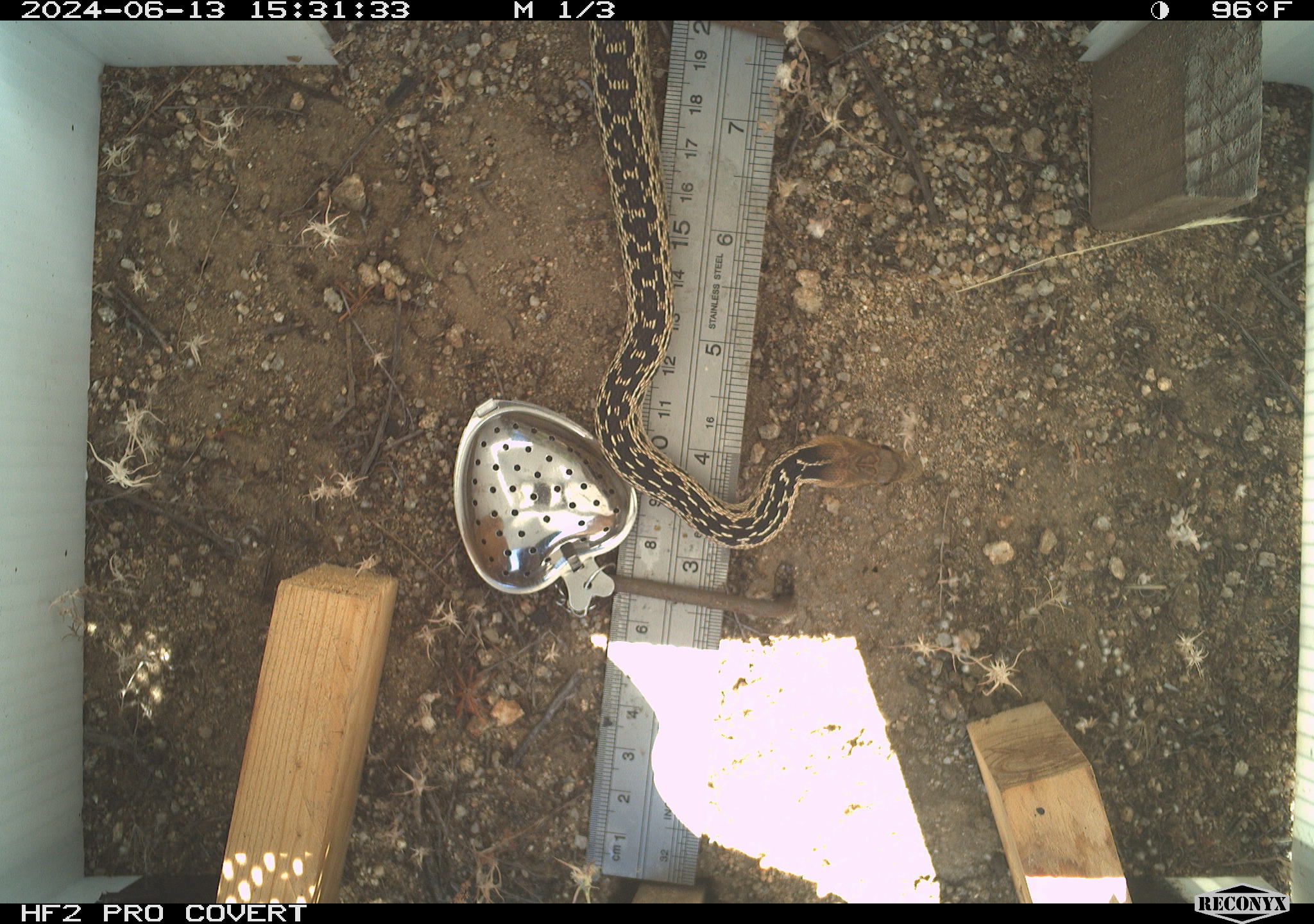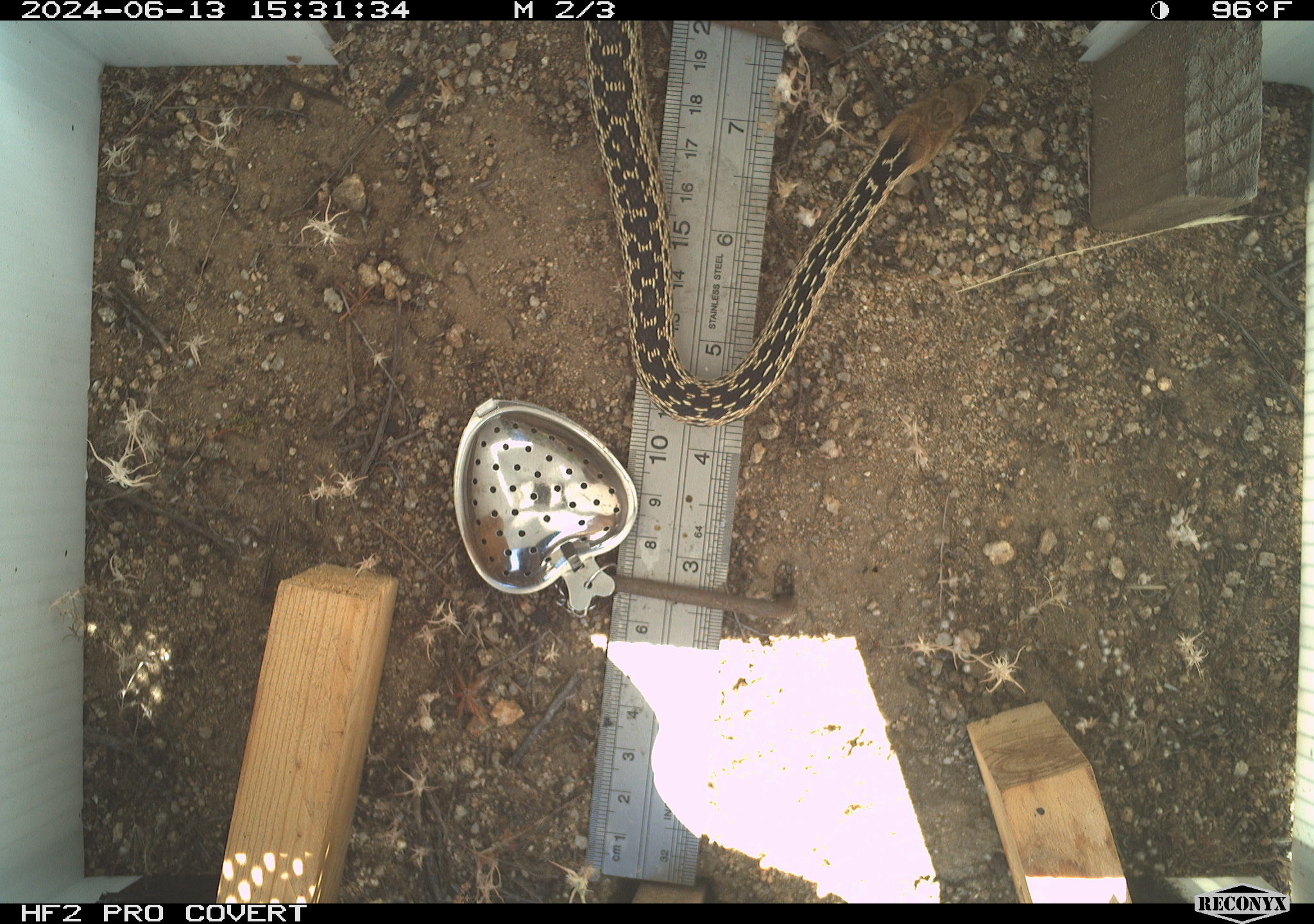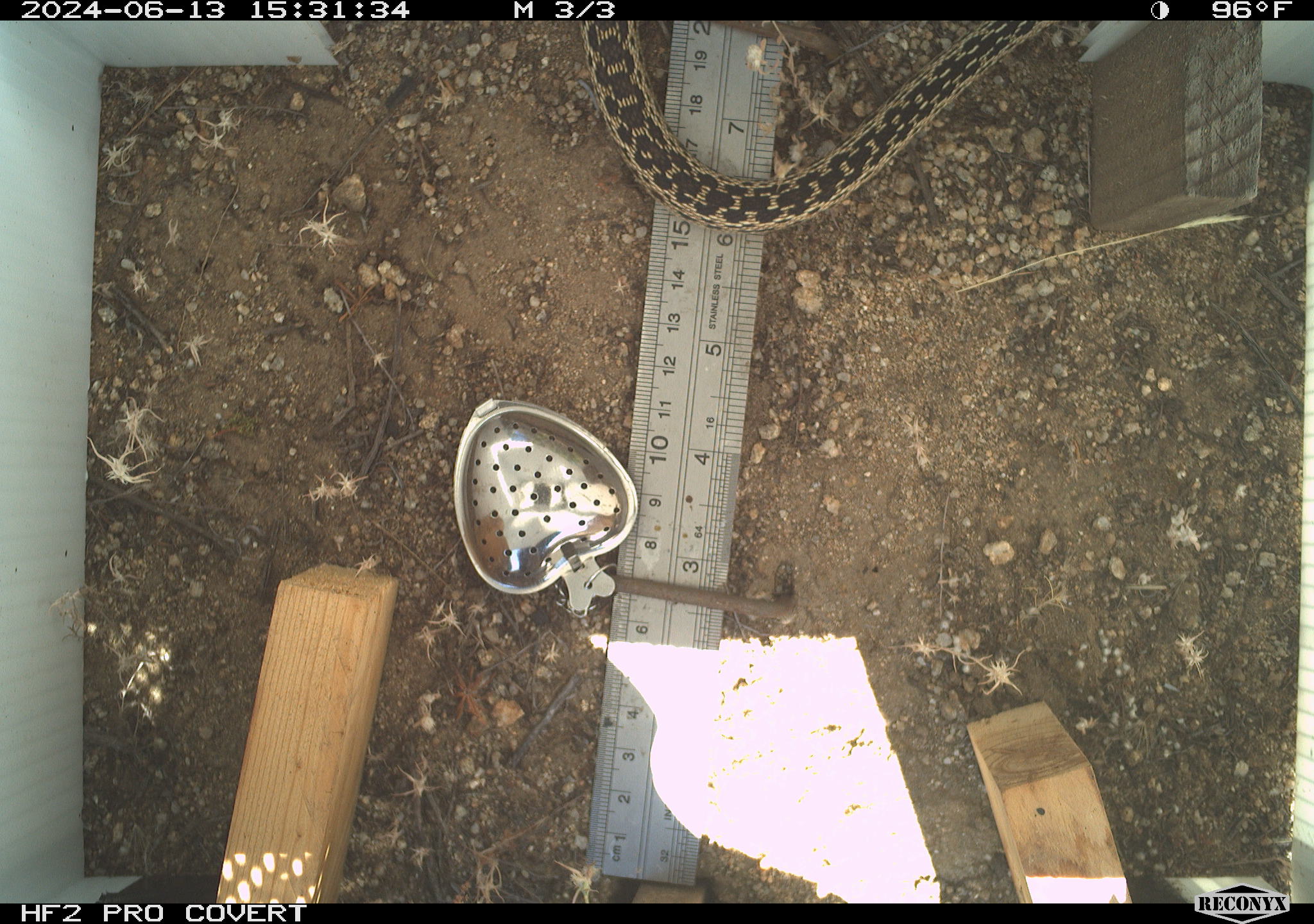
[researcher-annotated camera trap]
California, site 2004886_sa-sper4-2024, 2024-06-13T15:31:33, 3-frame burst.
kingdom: Animalia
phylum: Chordata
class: Reptilia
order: Squamata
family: Colubridae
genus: Pituophis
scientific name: Pituophis catenifer catenifer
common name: pacific gophersnake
Pacific gophersnake (Pituophis catenifer catenifer).